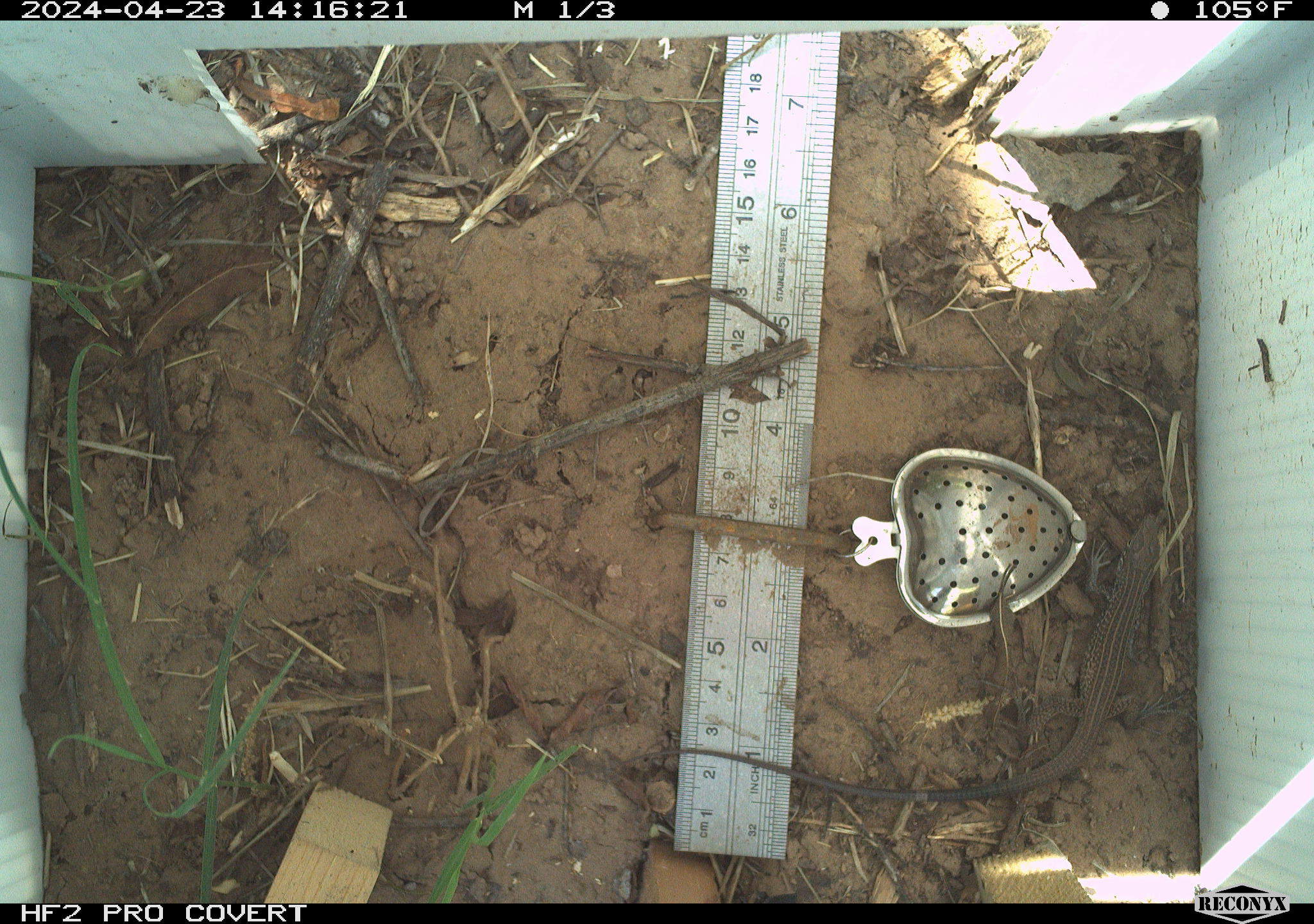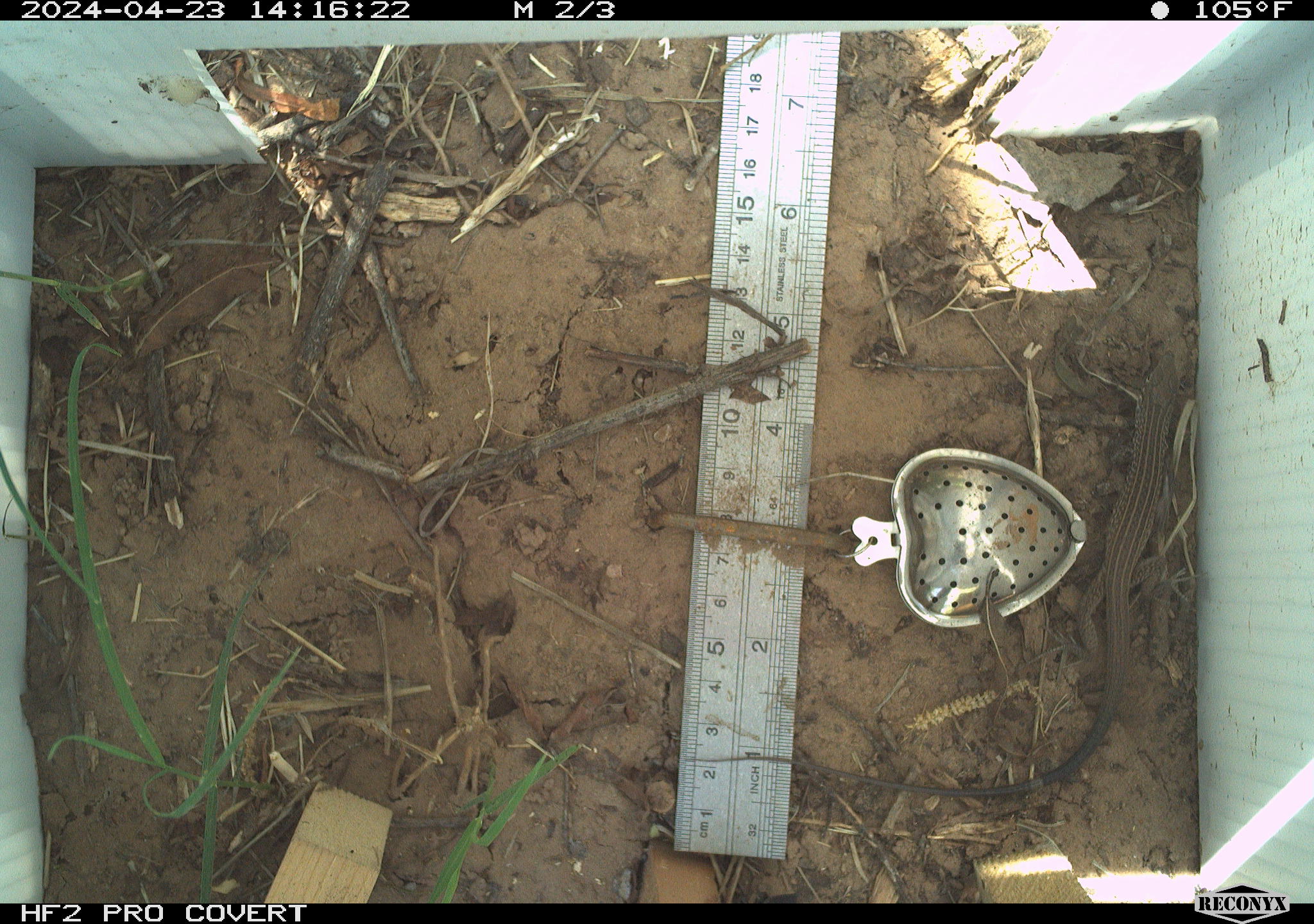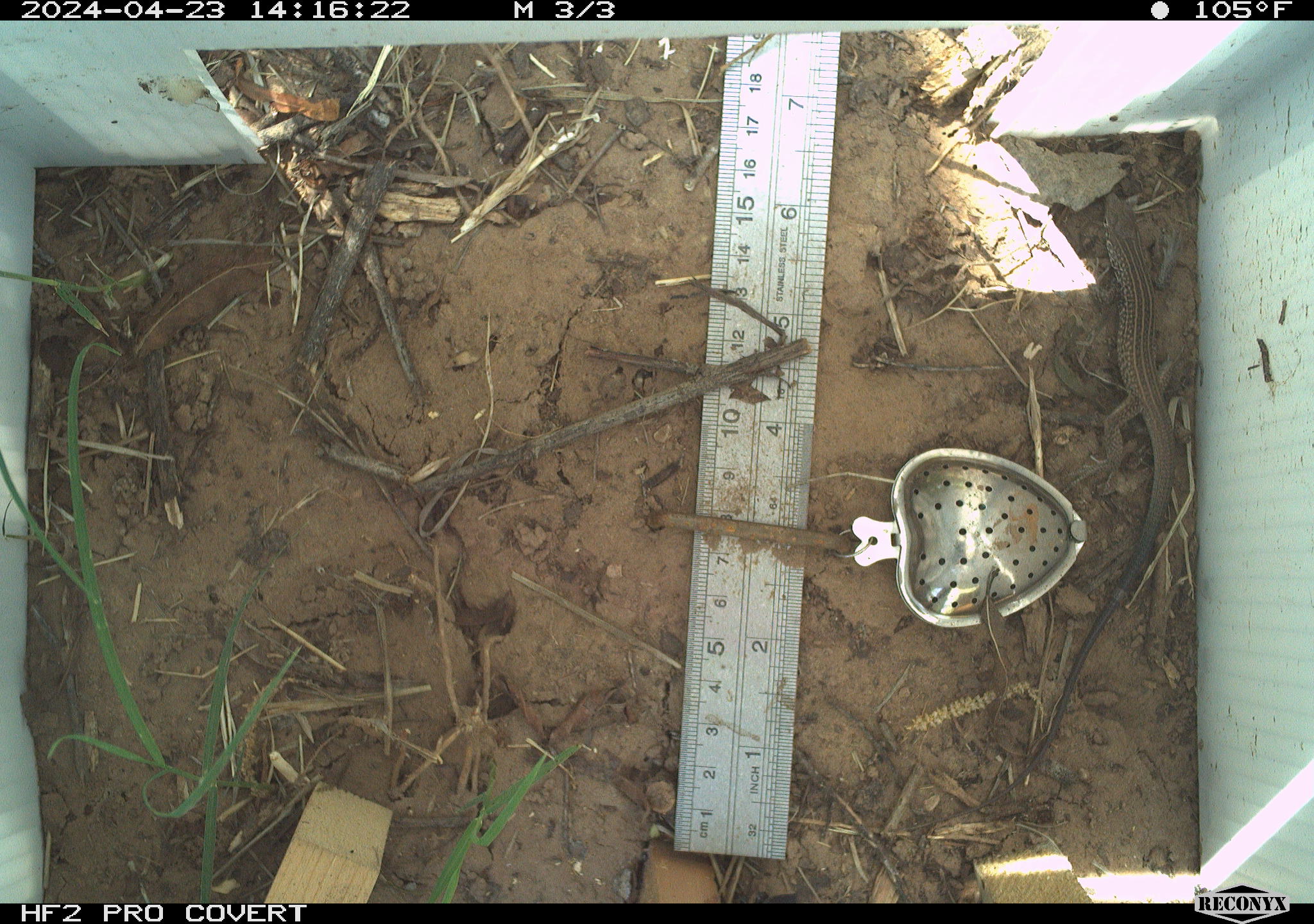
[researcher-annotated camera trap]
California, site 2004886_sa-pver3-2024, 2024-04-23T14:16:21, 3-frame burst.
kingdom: Animalia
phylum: Chordata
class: Reptilia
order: Squamata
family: Teiidae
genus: Aspidoscelis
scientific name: Aspidoscelis tigris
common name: western whiptail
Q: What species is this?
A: Western whiptail (Aspidoscelis tigris).